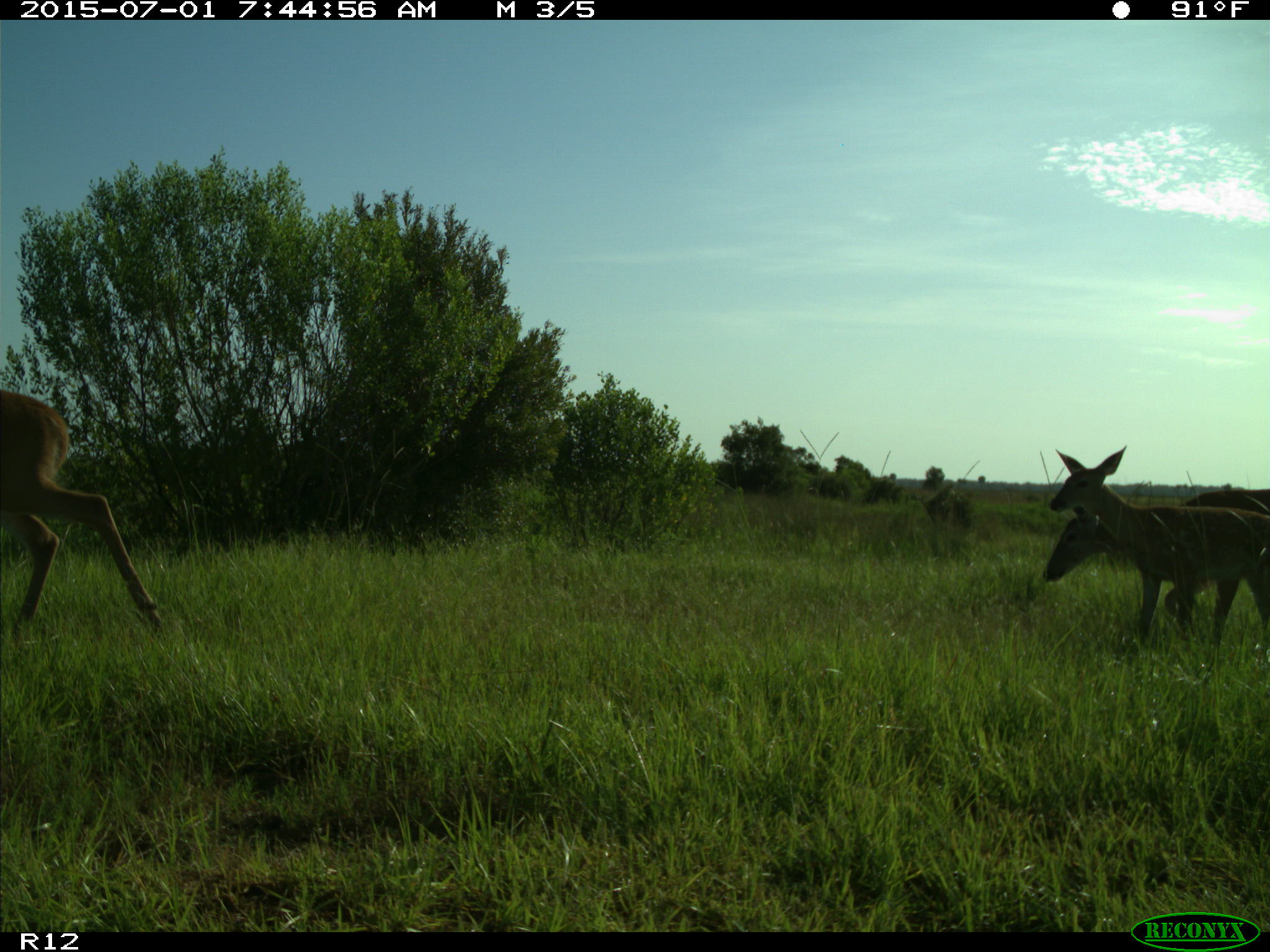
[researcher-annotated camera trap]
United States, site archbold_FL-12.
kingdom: Animalia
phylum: Chordata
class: Mammalia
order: Artiodactyla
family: Cervidae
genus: Odocoileus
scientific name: Odocoileus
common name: deer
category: unidentified deer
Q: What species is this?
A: Unidentified deer (deer) (Odocoileus).